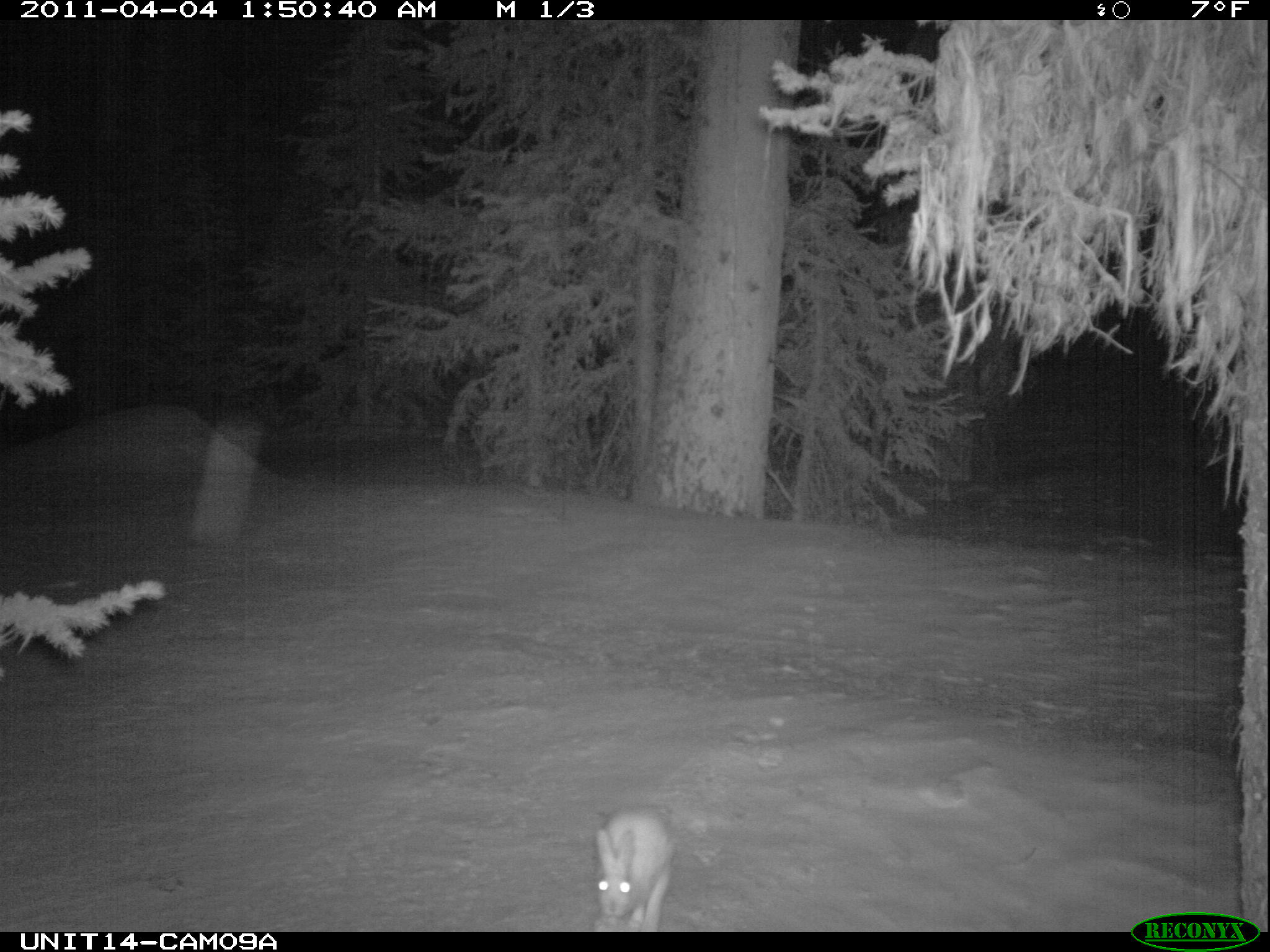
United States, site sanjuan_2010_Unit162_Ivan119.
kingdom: Animalia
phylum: Chordata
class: Mammalia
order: Lagomorpha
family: Leporidae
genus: Lepus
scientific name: Lepus americanus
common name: snowshoe hare